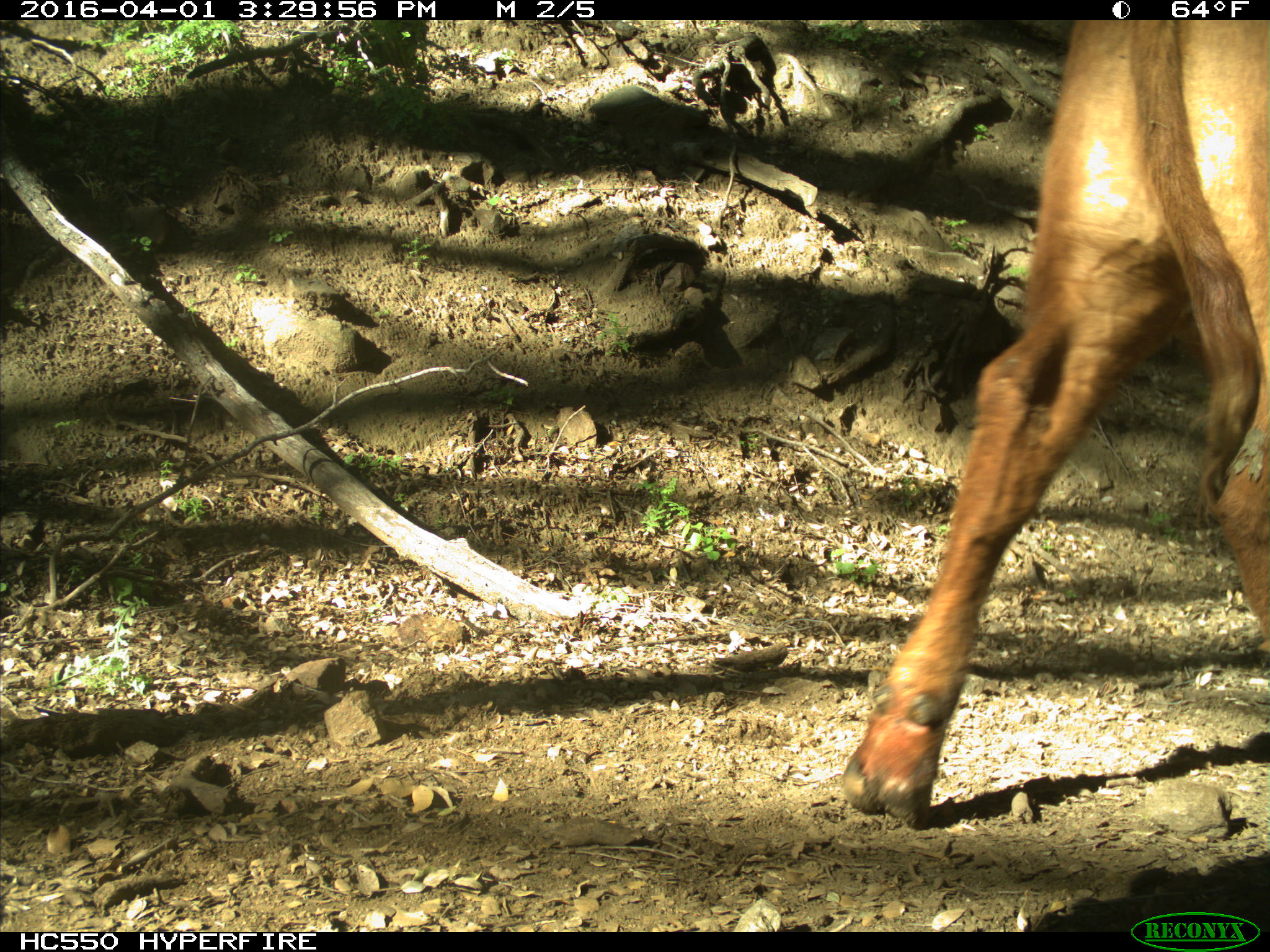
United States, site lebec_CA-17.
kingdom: Animalia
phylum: Chordata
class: Mammalia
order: Artiodactyla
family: Bovidae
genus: Bos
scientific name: Bos taurus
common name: domestic cow